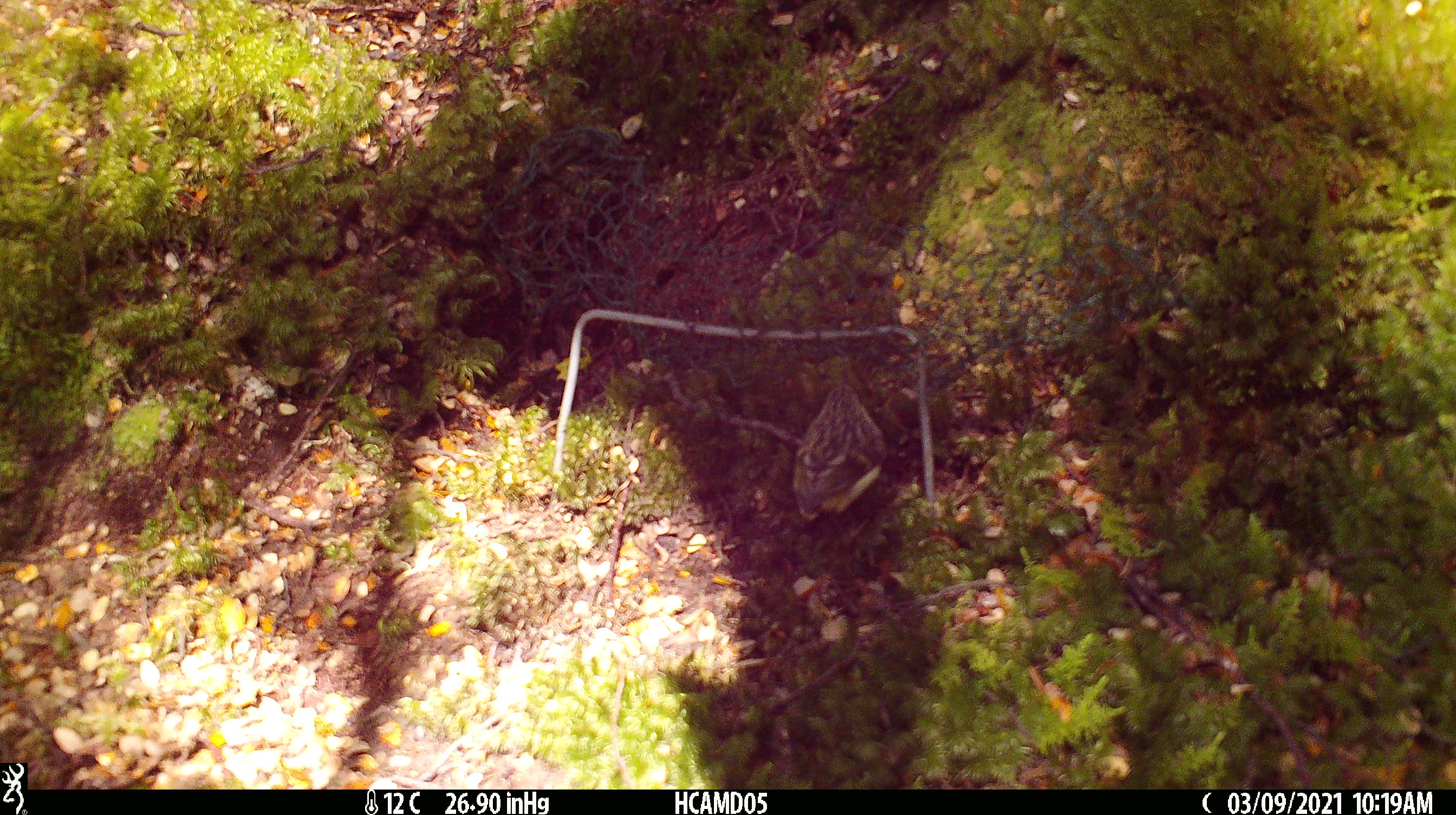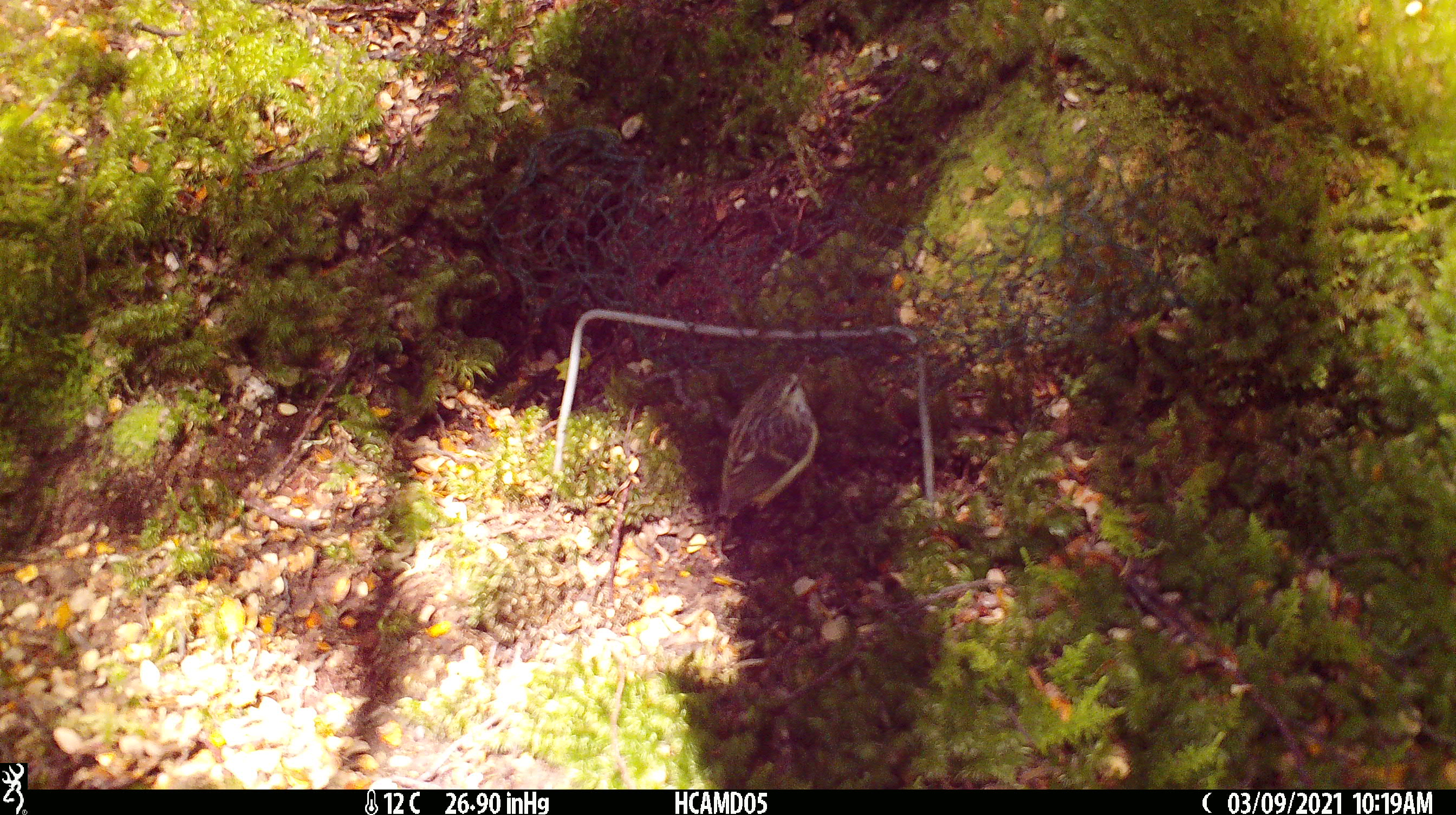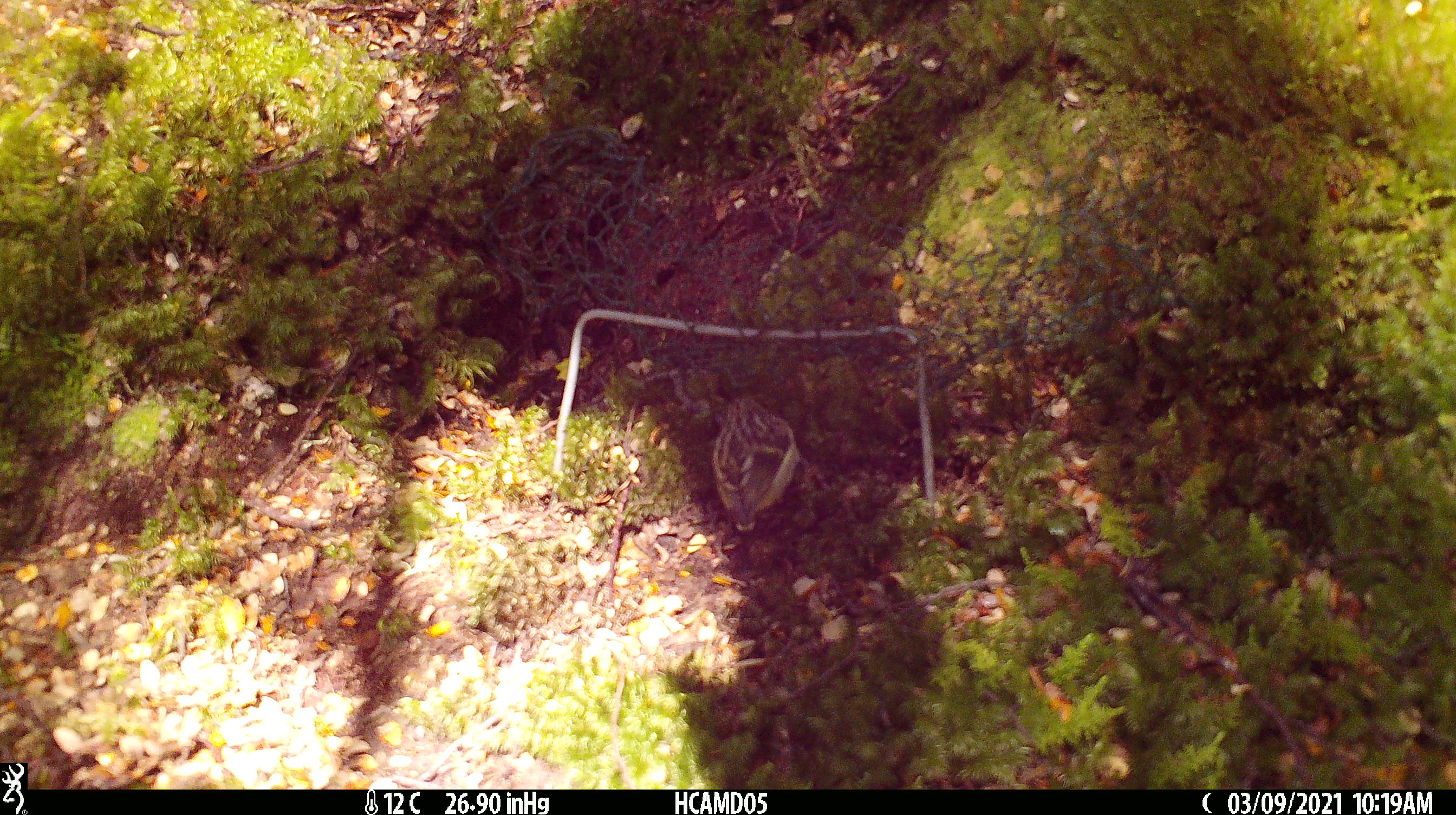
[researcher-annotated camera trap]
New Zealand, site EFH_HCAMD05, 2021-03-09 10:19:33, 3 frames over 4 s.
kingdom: Animalia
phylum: Chordata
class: Aves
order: Passeriformes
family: Acanthisittidae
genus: Acanthisitta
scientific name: Acanthisitta chloris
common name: rifleman